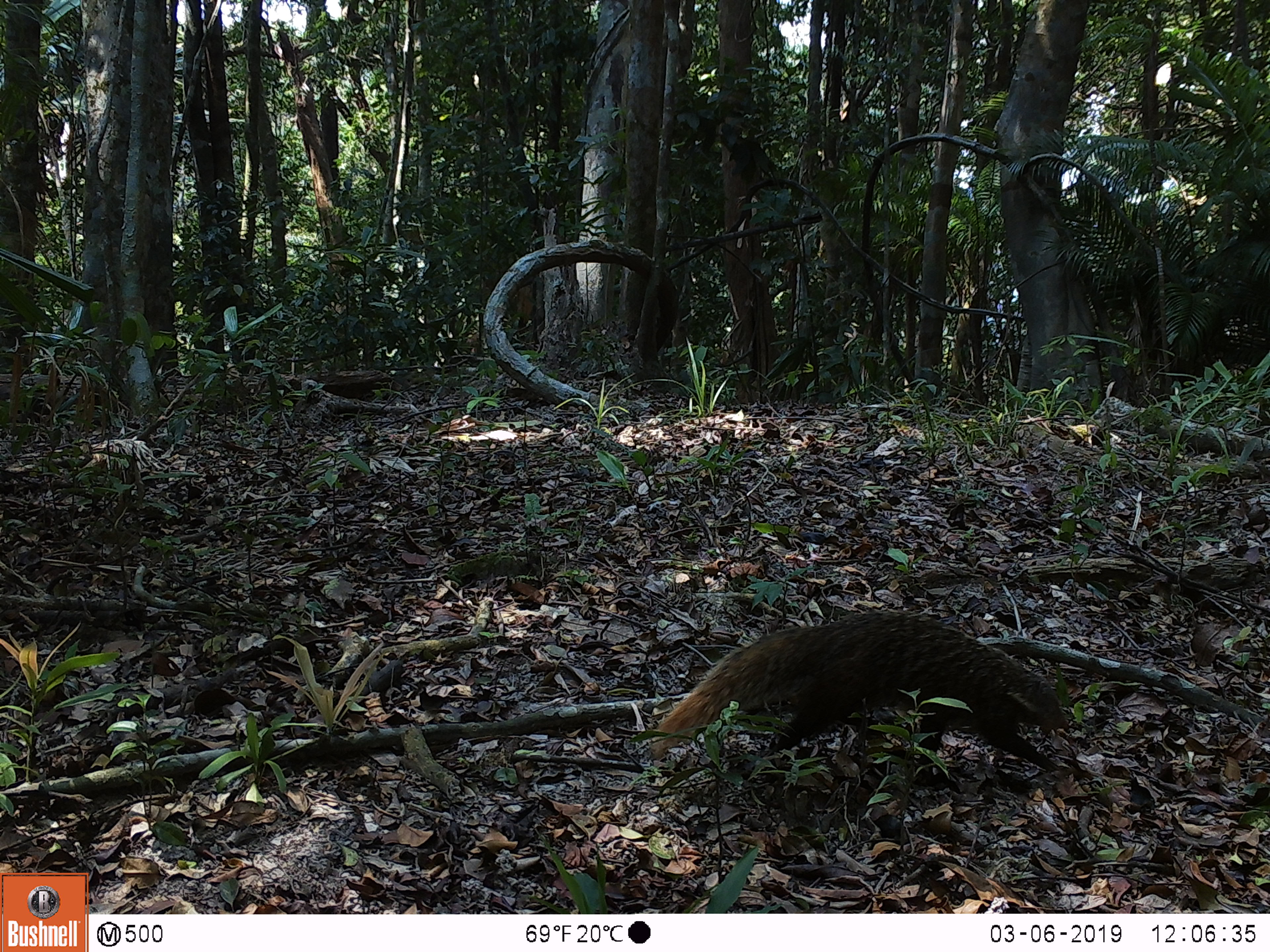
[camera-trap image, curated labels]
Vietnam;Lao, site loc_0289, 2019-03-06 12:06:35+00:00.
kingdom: Animalia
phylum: Chordata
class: Mammalia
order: Carnivora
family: Herpestidae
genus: Urva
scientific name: Urva urva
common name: crab-eating mongoose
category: crab eating mongoose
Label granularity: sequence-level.